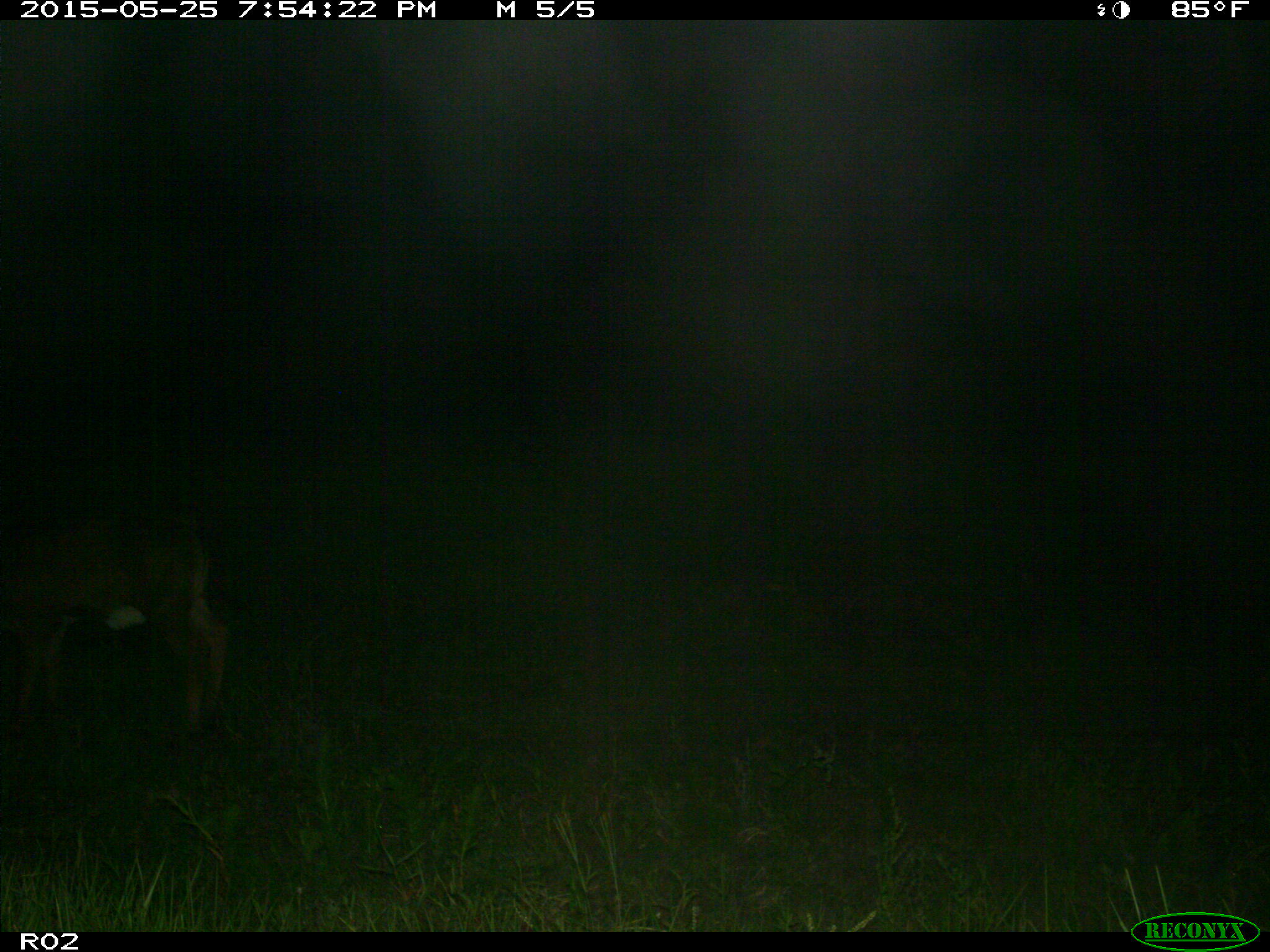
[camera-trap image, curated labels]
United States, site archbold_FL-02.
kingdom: Animalia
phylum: Chordata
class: Mammalia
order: Artiodactyla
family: Bovidae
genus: Bos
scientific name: Bos taurus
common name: domestic cow